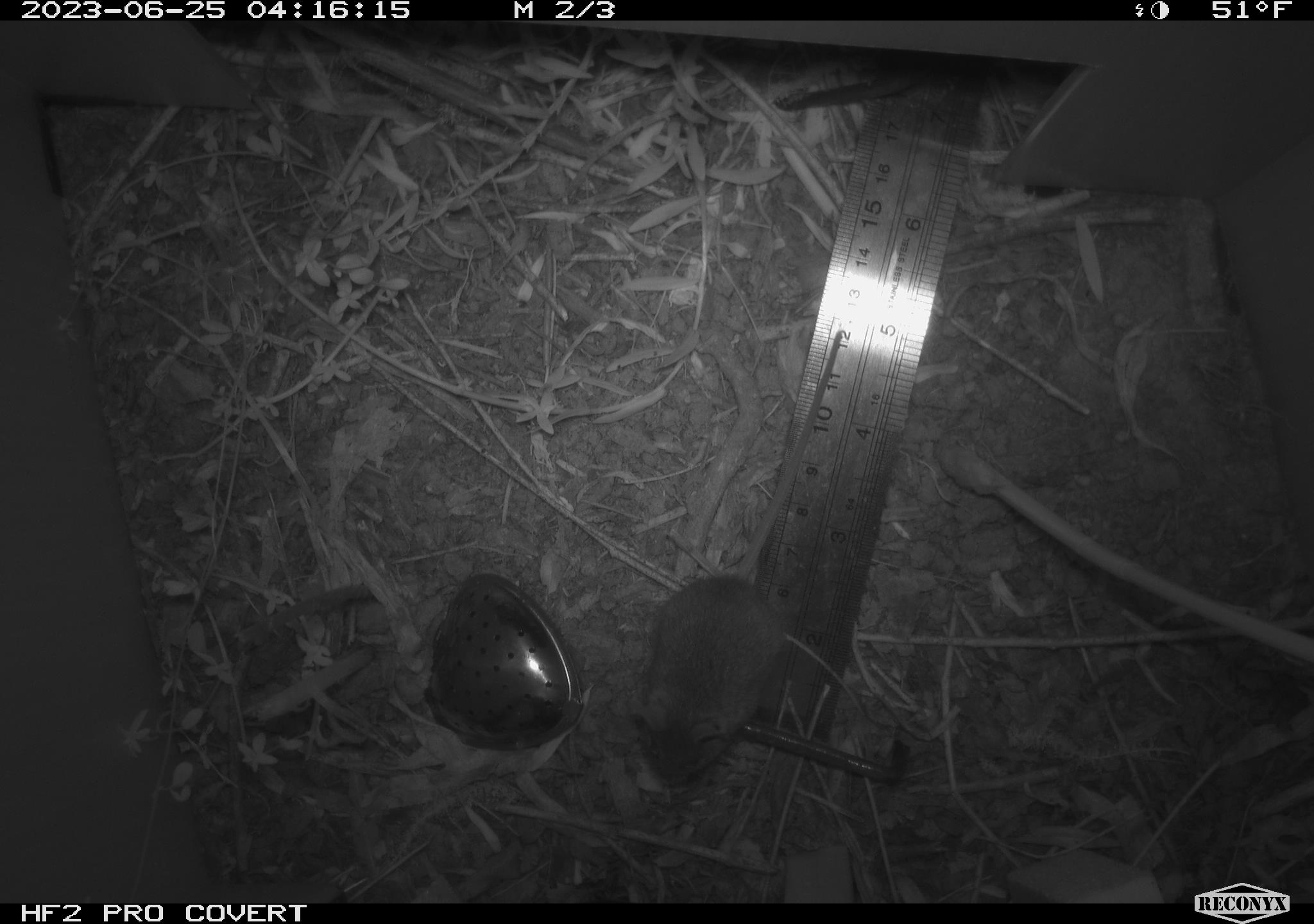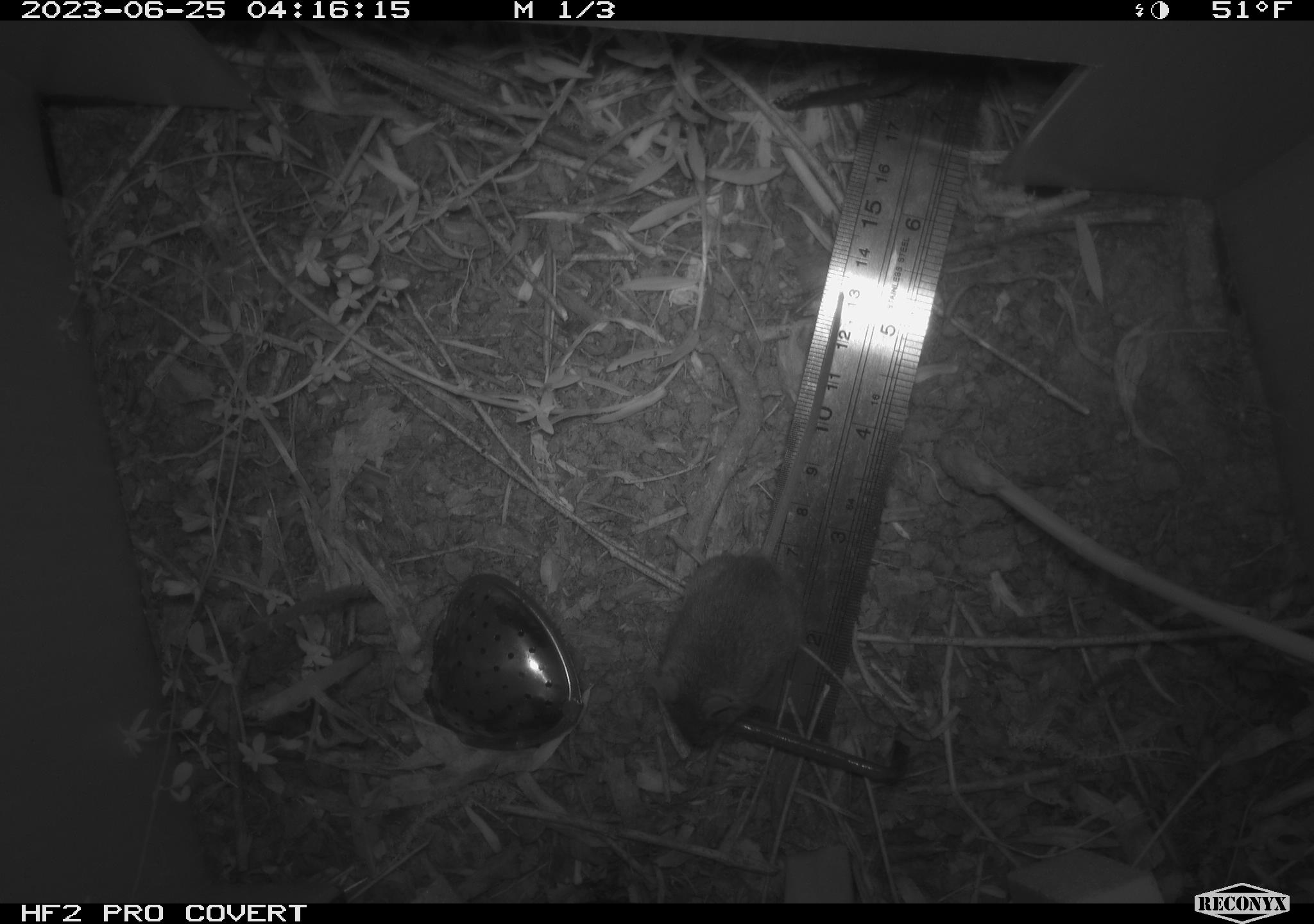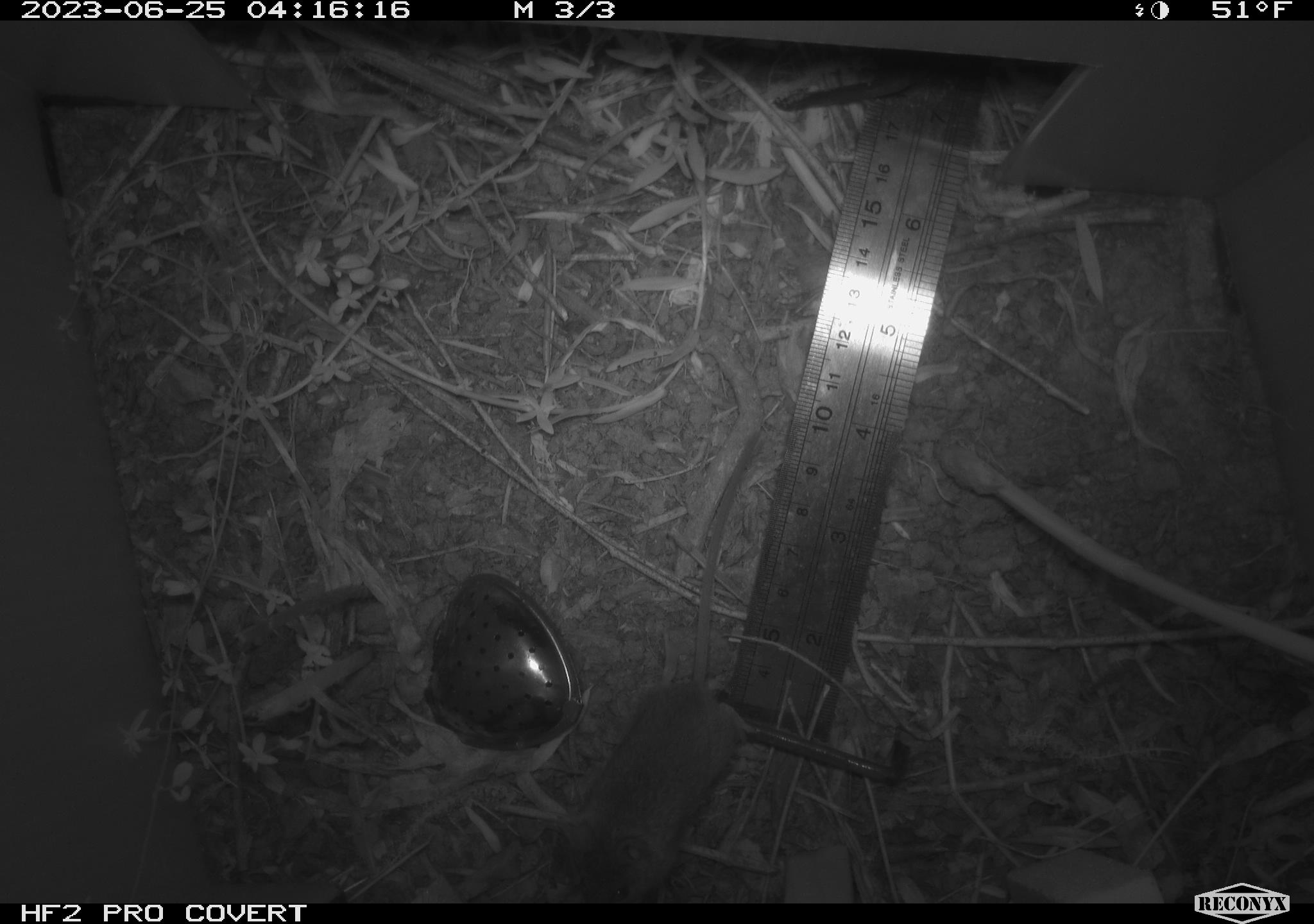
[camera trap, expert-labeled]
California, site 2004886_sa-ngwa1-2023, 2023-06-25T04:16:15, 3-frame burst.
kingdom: Animalia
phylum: Chordata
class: Mammalia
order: Rodentia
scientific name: Rodentia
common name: mouse species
Mouse species (Rodentia).